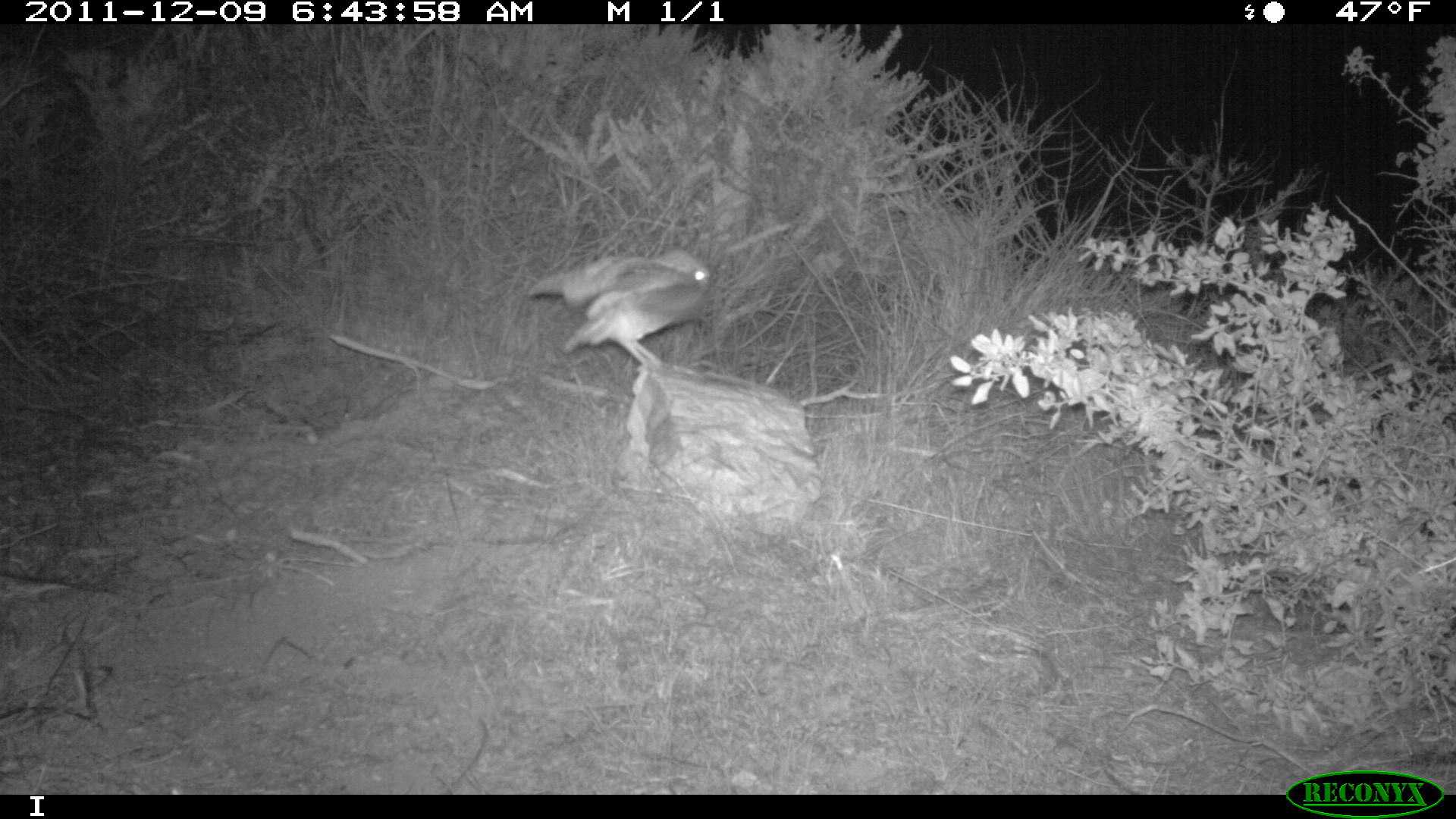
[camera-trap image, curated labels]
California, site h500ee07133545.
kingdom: Animalia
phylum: Chordata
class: Aves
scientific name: Aves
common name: bird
Bird (Aves).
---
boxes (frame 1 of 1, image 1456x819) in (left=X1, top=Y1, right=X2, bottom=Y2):
bird: (left=523, top=249, right=714, bottom=399)